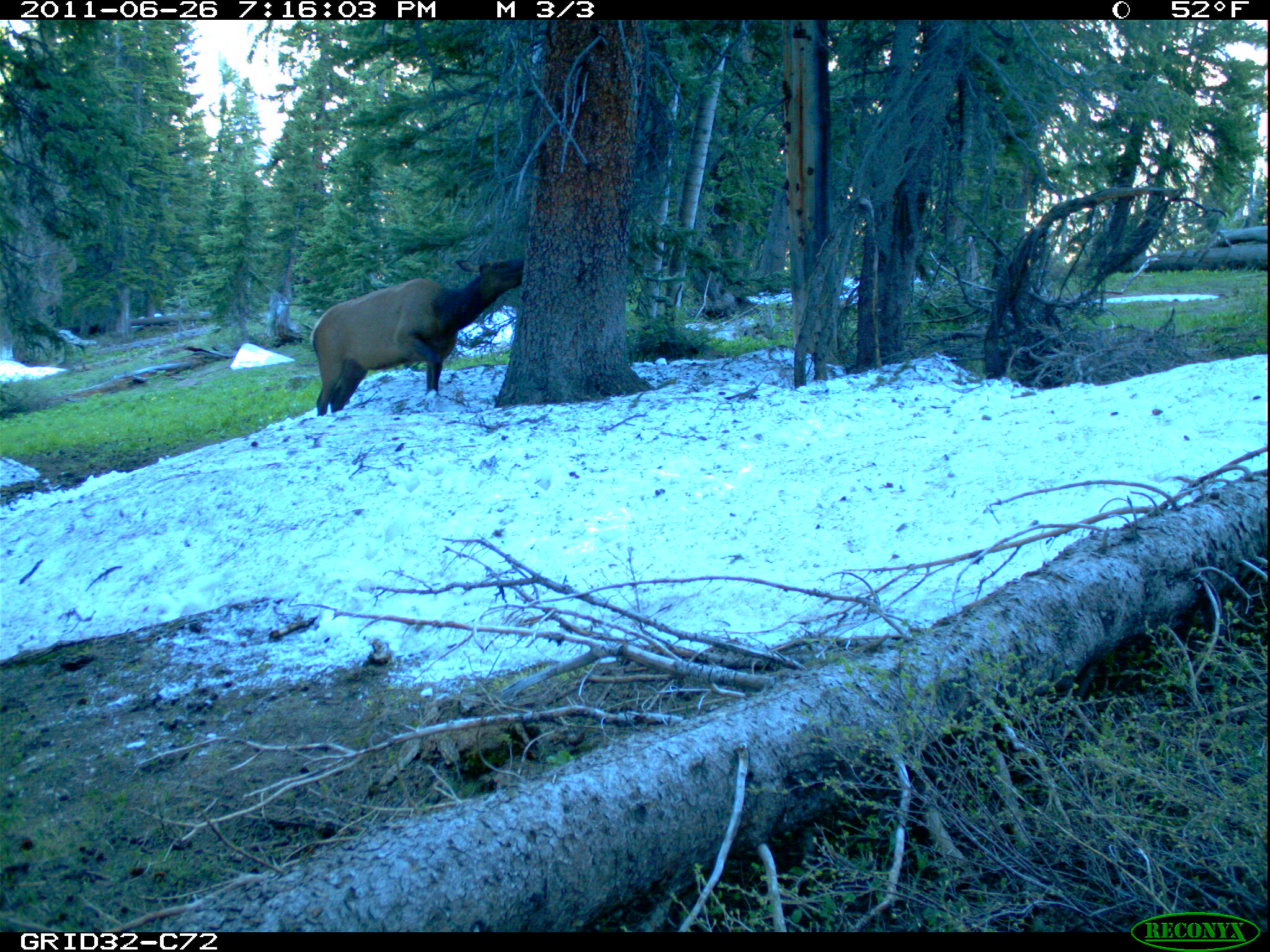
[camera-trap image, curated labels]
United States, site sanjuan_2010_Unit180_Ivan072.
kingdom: Animalia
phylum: Chordata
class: Mammalia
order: Artiodactyla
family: Cervidae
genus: Cervus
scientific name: Cervus elaphus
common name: red deer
Cervus elaphus (red deer).